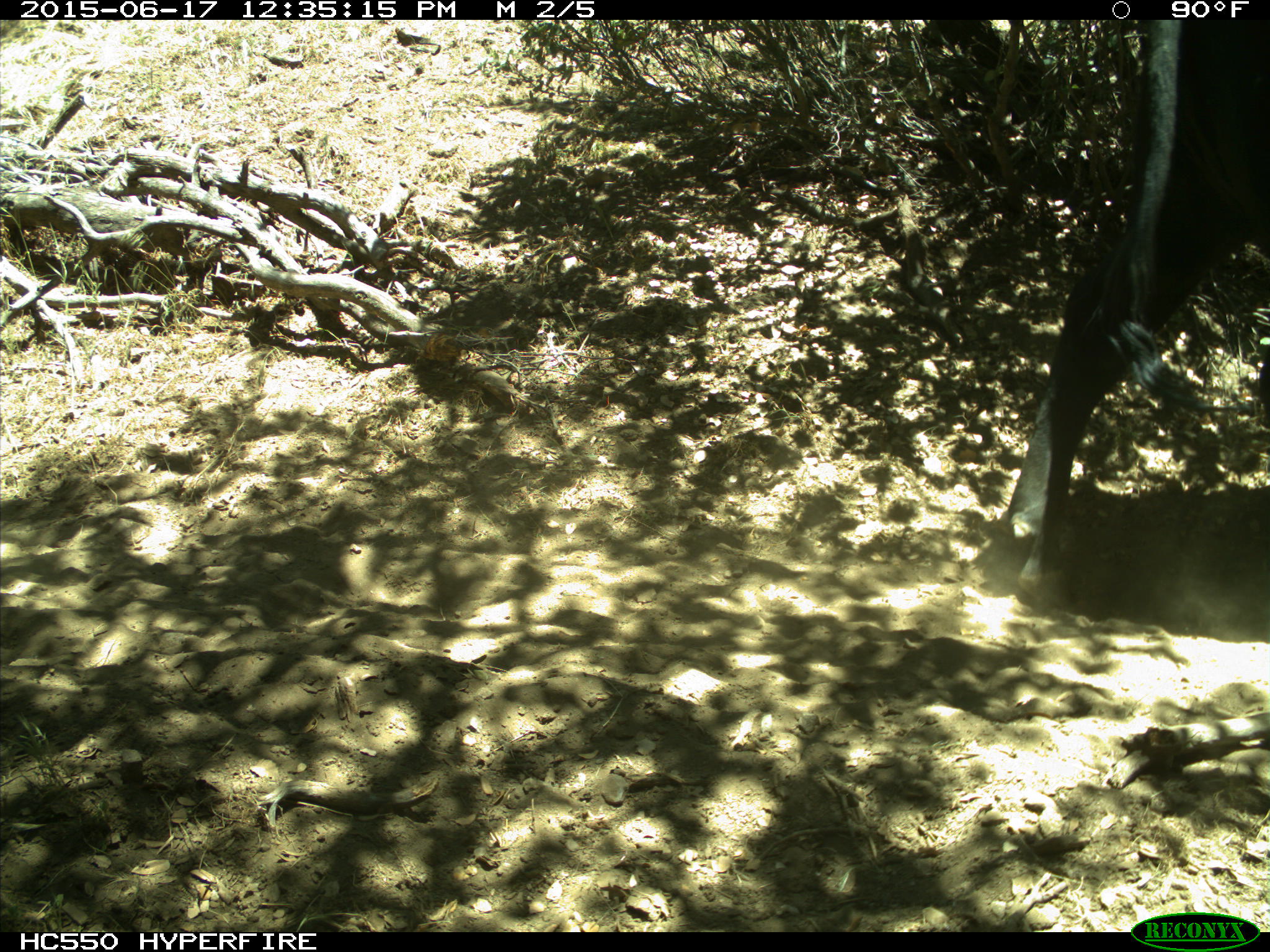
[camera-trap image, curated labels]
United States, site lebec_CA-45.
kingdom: Animalia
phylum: Chordata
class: Mammalia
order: Artiodactyla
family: Bovidae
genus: Bos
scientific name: Bos taurus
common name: domestic cow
Bos taurus (domestic cow).